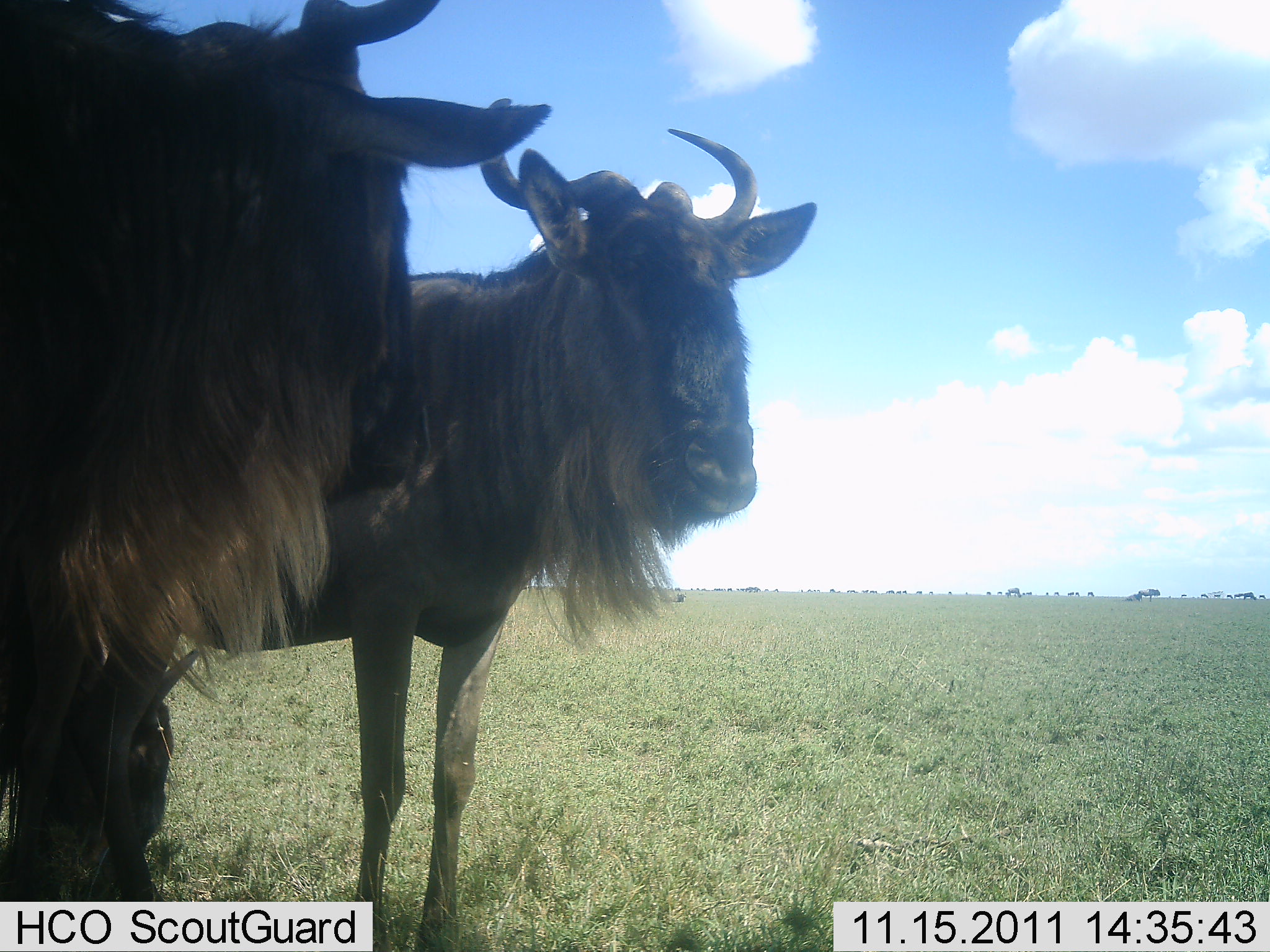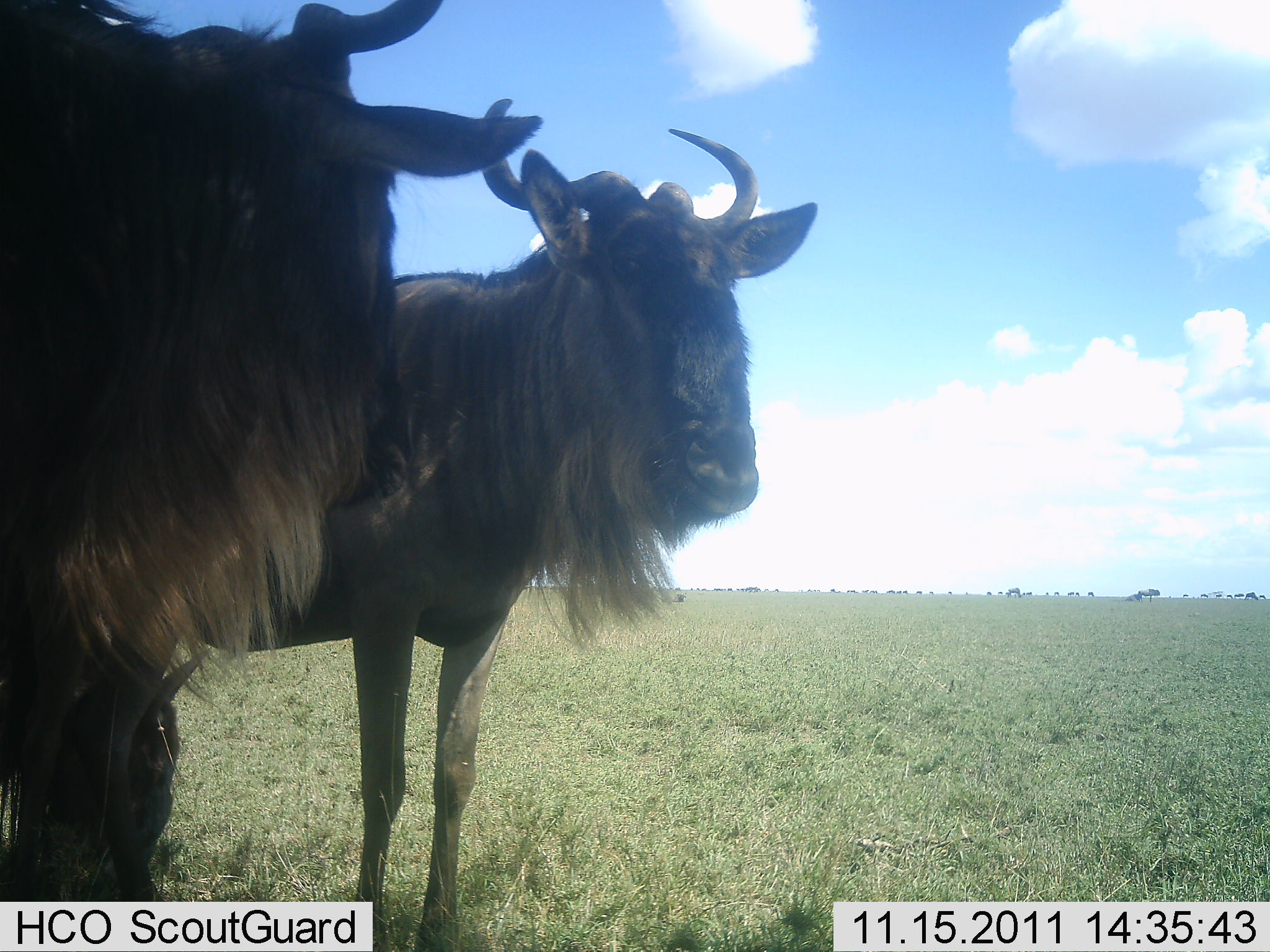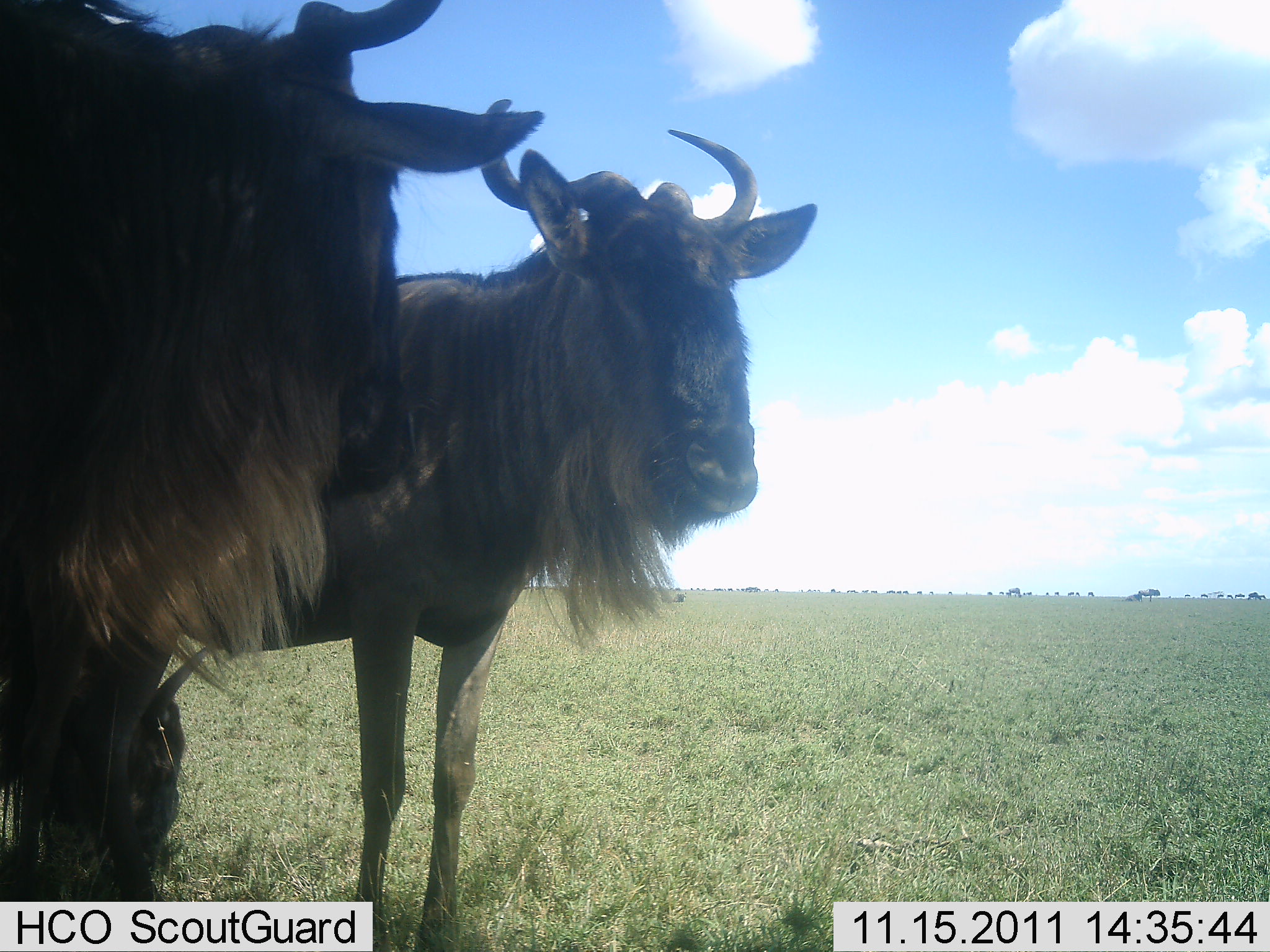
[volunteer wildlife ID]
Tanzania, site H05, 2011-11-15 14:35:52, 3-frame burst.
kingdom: Animalia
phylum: Chordata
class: Mammalia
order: Artiodactyla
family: Bovidae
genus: Connochaetes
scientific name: Connochaetes taurinus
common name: blue wildebeest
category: wildebeest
Wildebeest (blue wildebeest) (Connochaetes taurinus), count 2. Behavior (volunteer vote fractions): standing 83%, resting 25%, moving 8%, interacting 8%. Young present (vote fraction): 0%. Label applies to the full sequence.